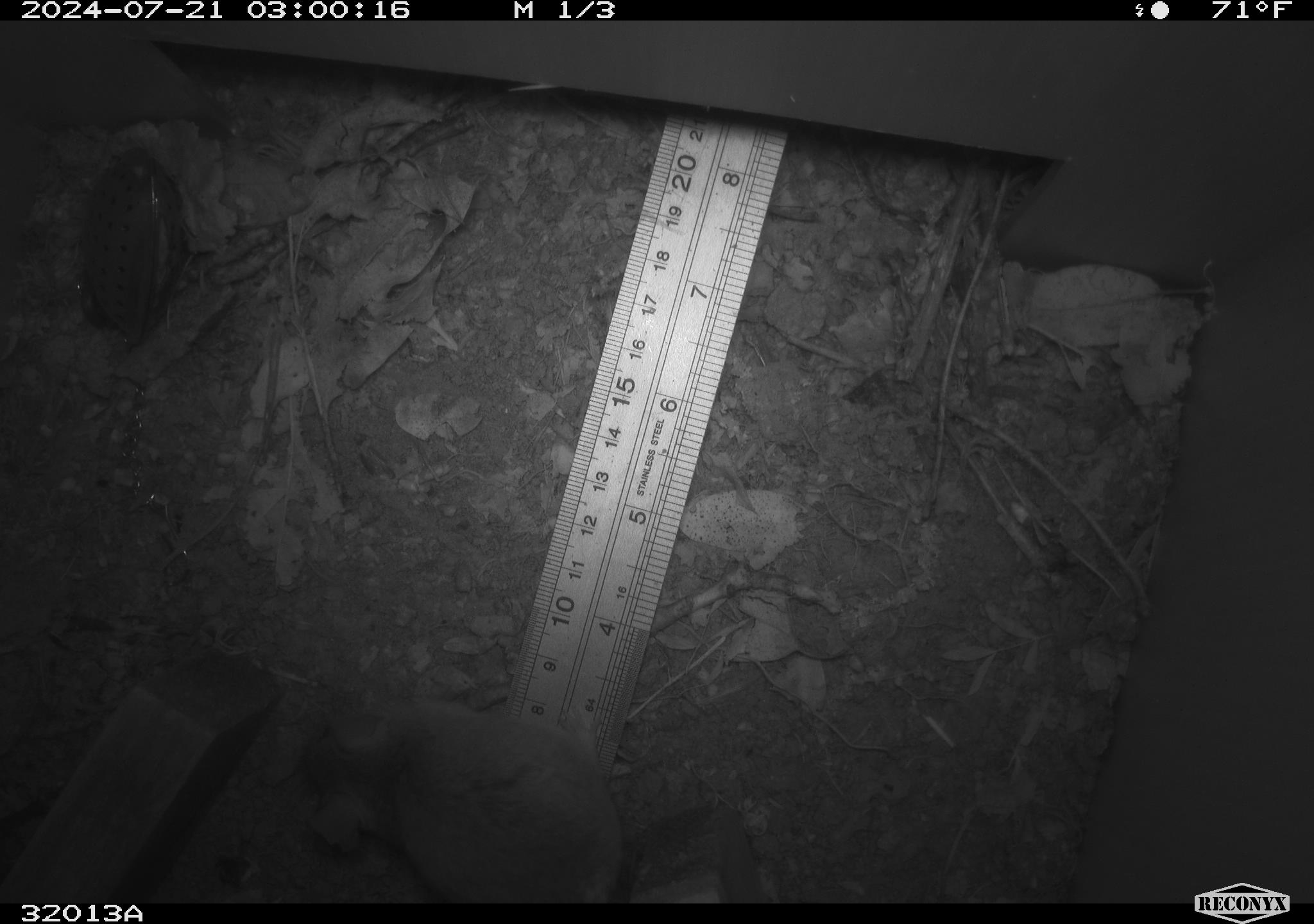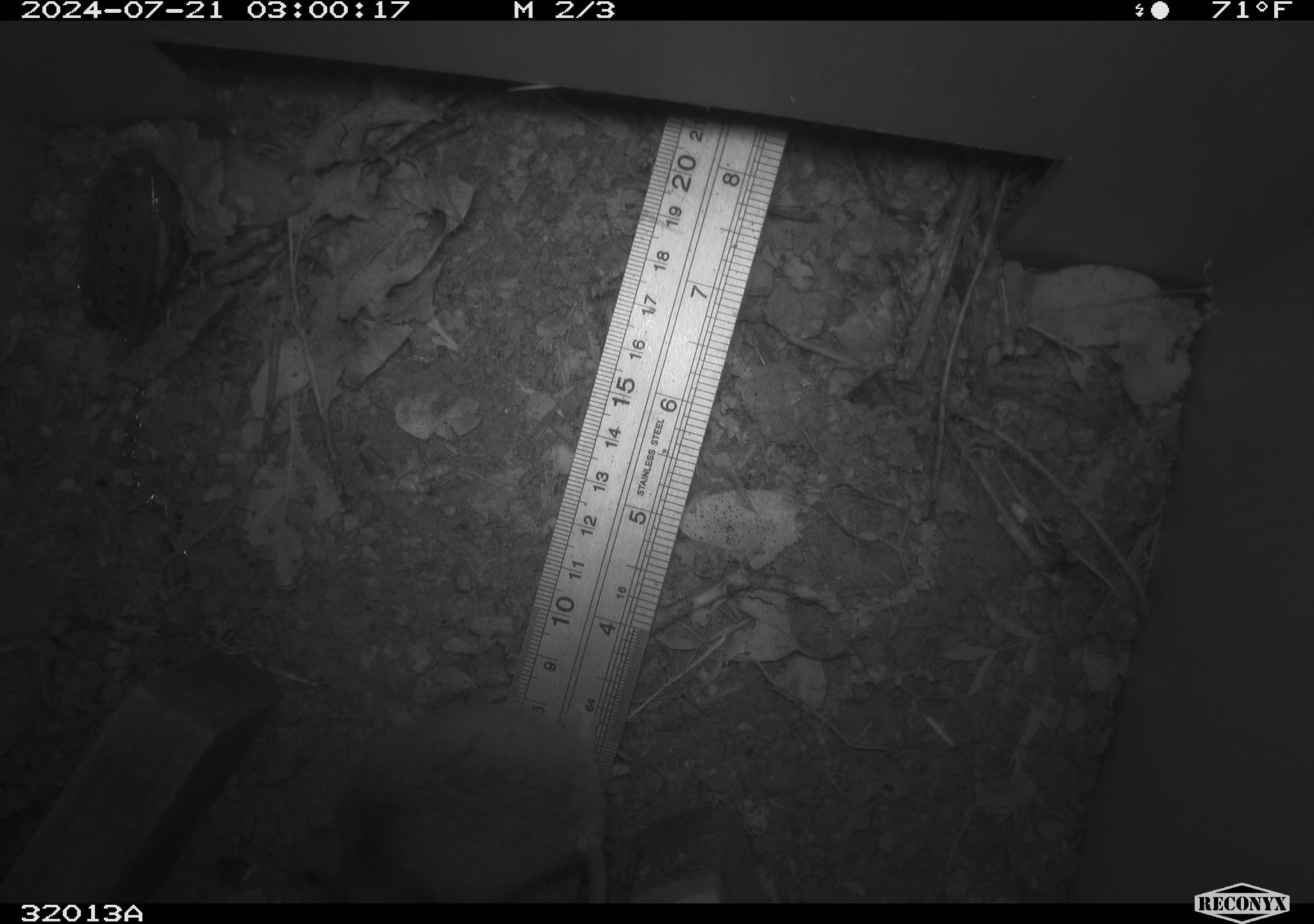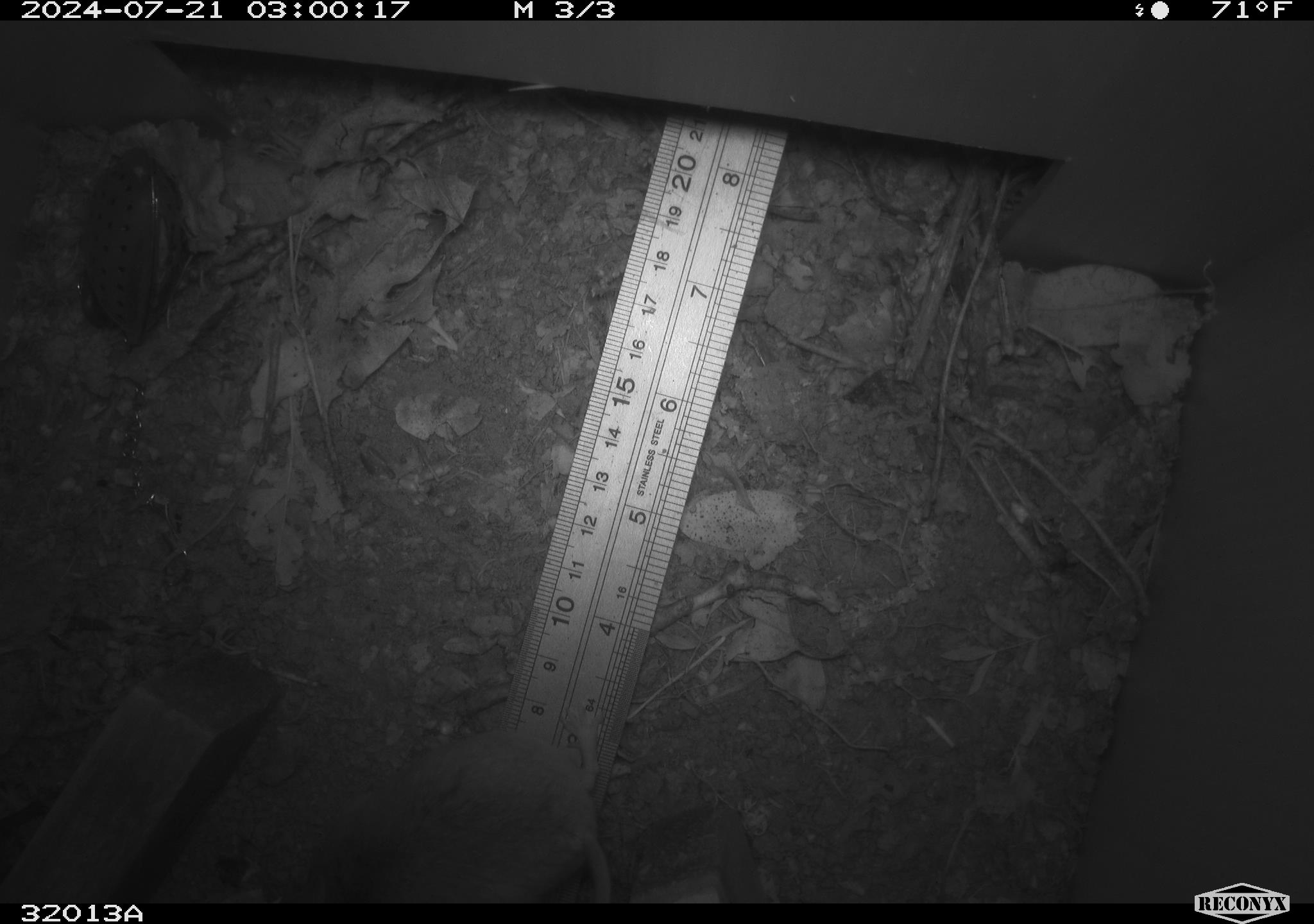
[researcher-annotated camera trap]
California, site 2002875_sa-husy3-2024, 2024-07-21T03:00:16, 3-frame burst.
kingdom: Animalia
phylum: Chordata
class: Mammalia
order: Rodentia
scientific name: Rodentia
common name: rodent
Rodent (Rodentia).